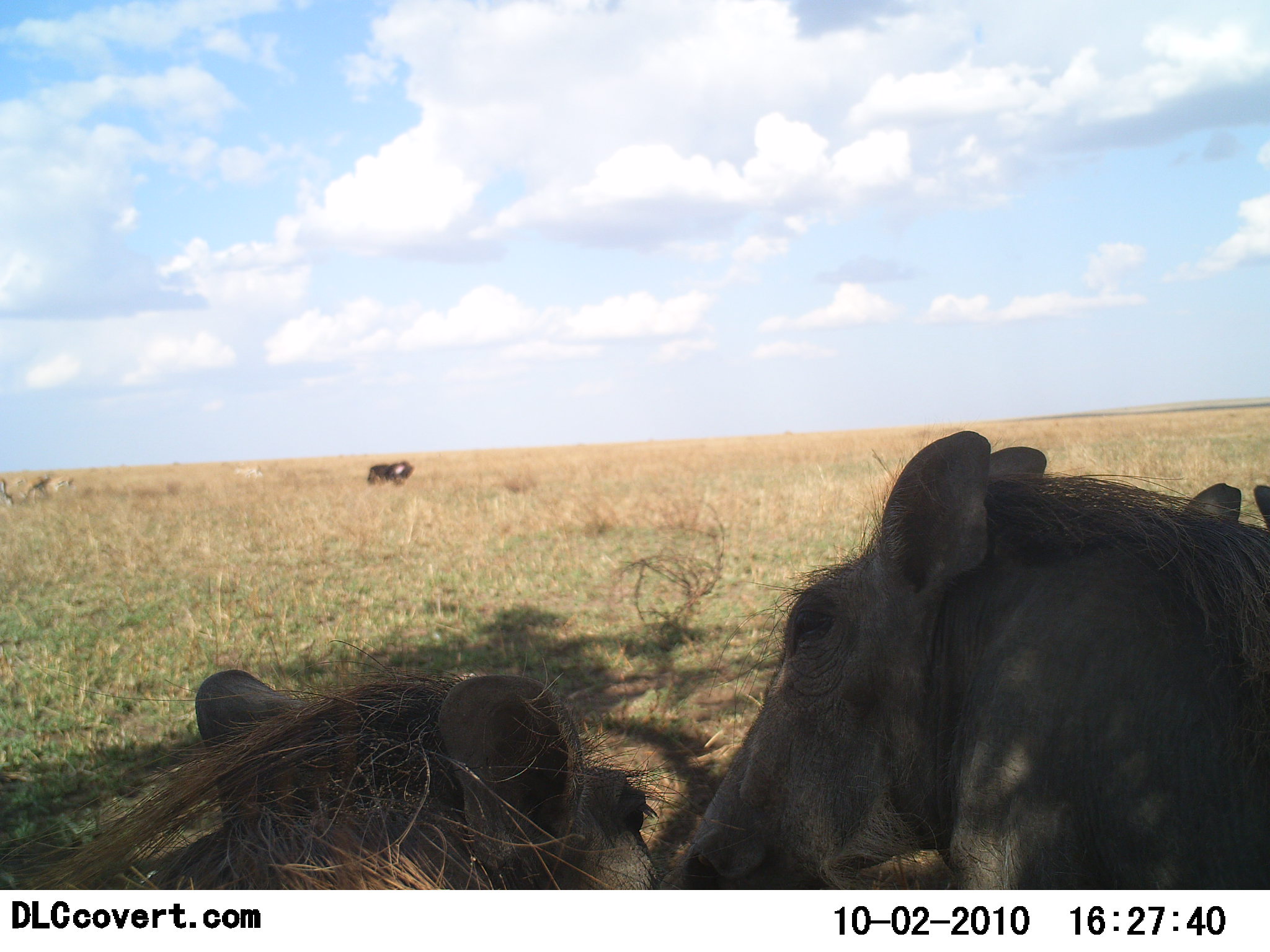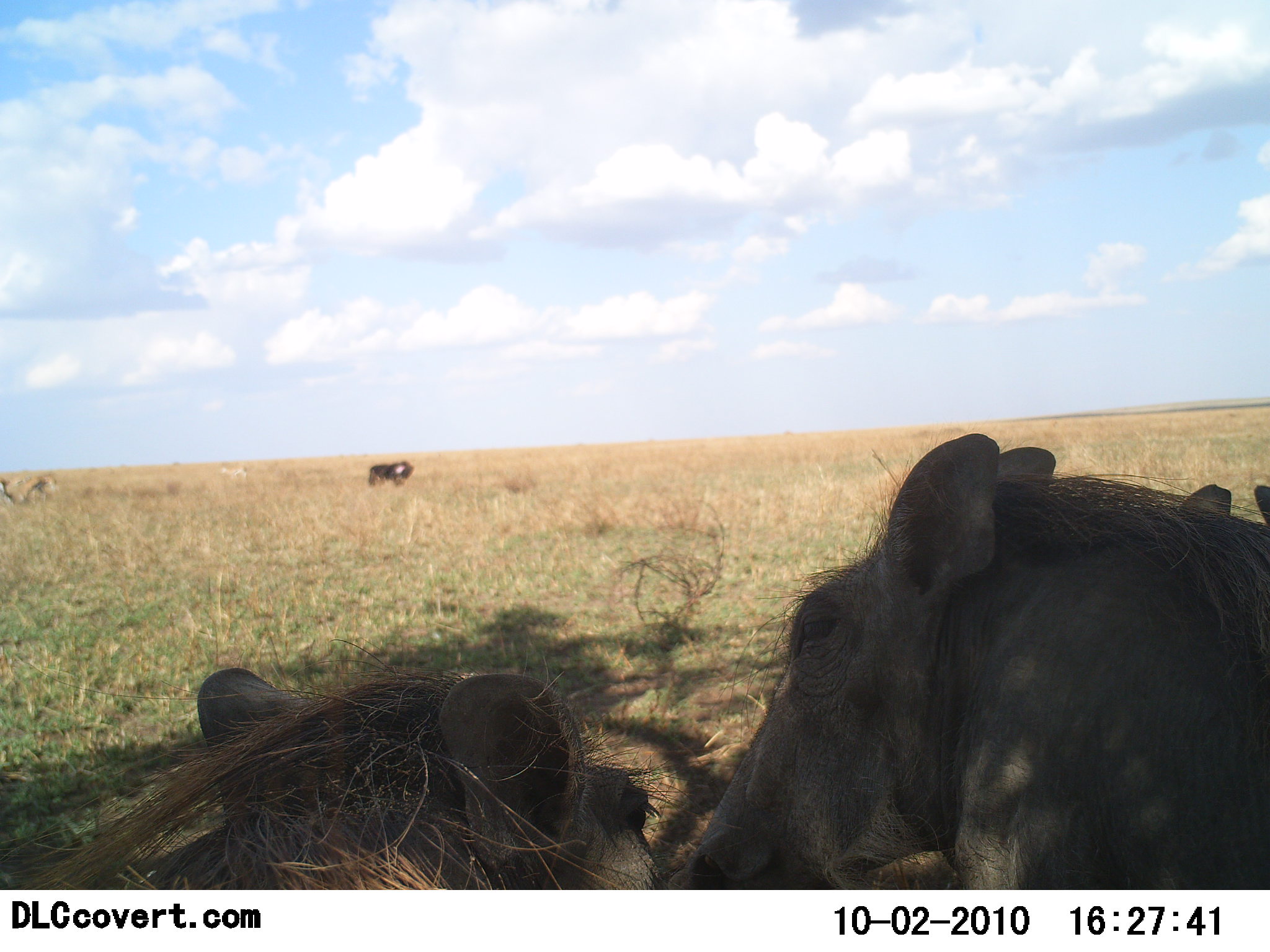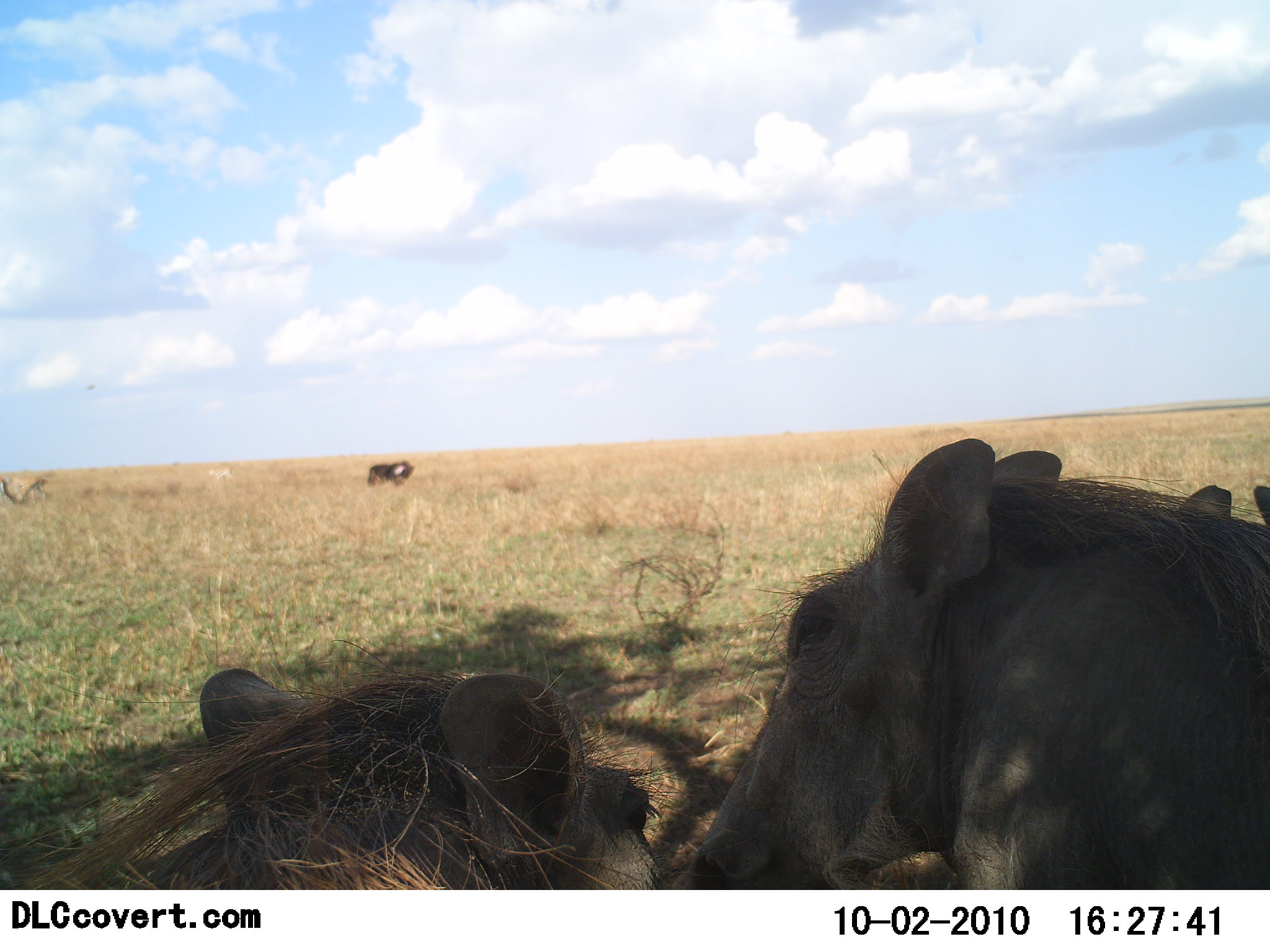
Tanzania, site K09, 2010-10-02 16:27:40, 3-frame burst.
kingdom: Animalia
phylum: Chordata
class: Mammalia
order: Artiodactyla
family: Suidae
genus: Phacochoerus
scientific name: Phacochoerus africanus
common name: warthog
Warthog (Phacochoerus africanus), count 3. Behavior (volunteer vote fractions): standing 17%, resting 94%, moving 0%, interacting 17%. Young present (vote fraction): 0%. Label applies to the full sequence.